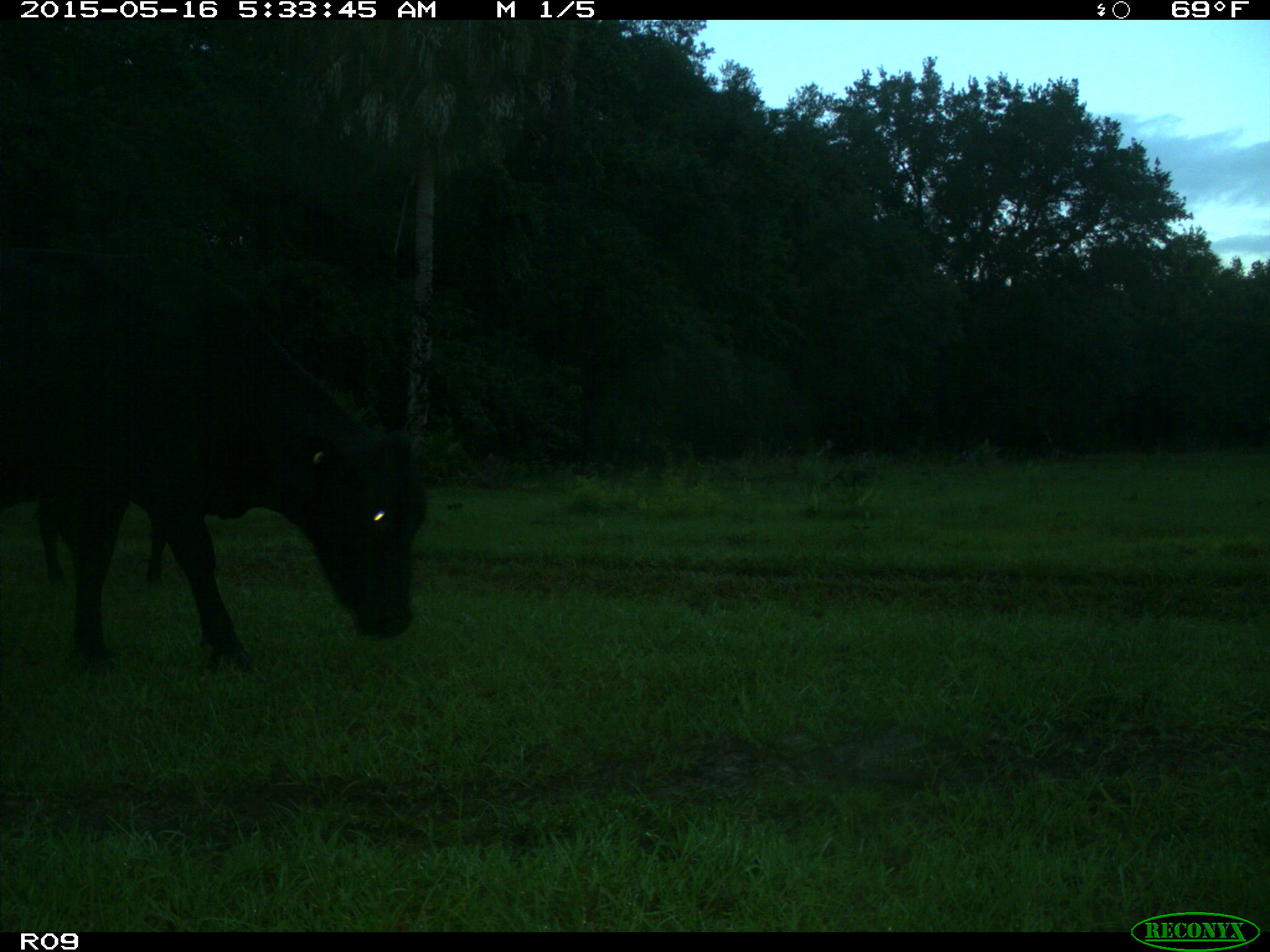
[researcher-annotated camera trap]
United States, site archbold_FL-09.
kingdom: Animalia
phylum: Chordata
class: Mammalia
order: Artiodactyla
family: Bovidae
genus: Bos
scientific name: Bos taurus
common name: domestic cow